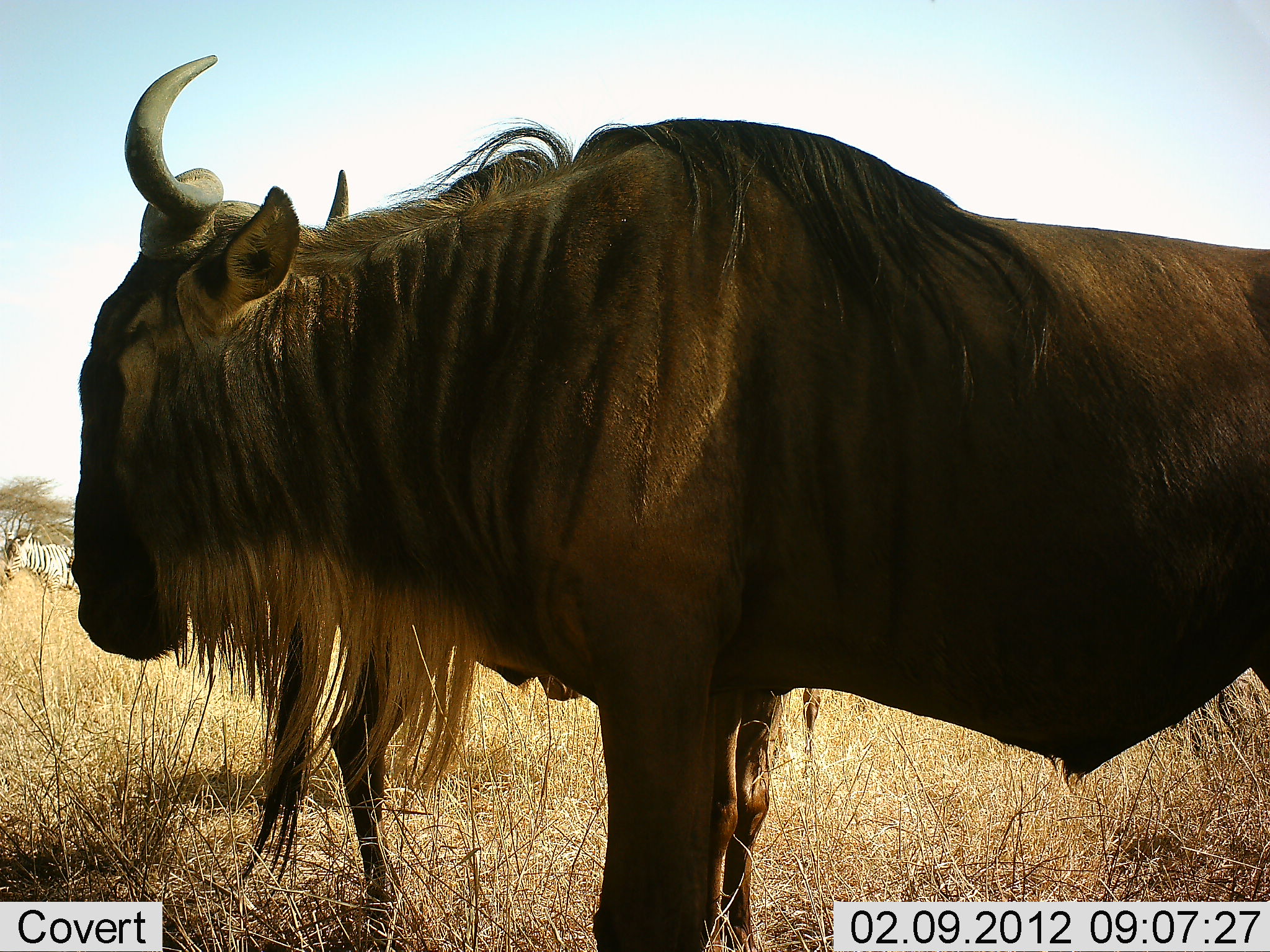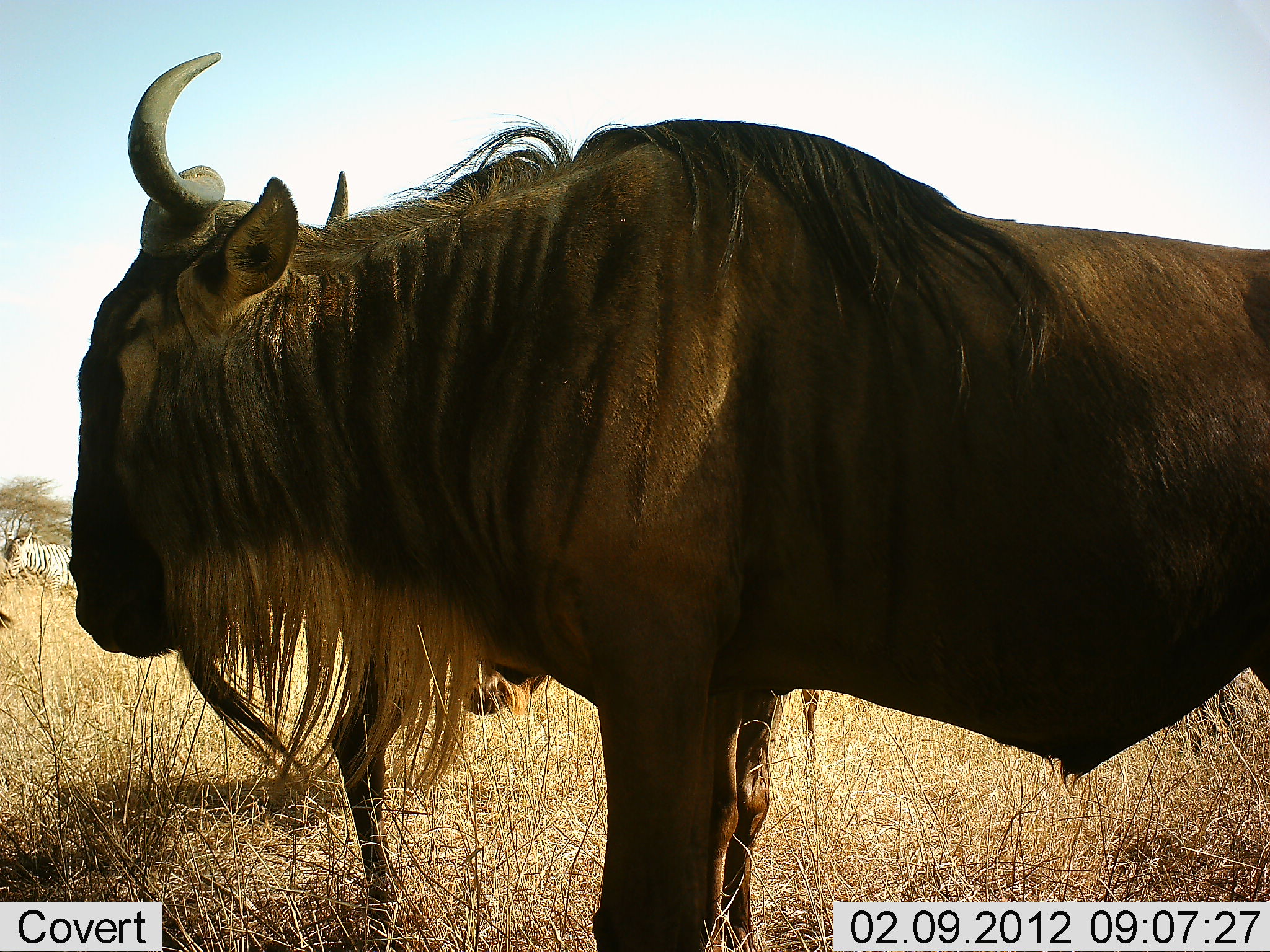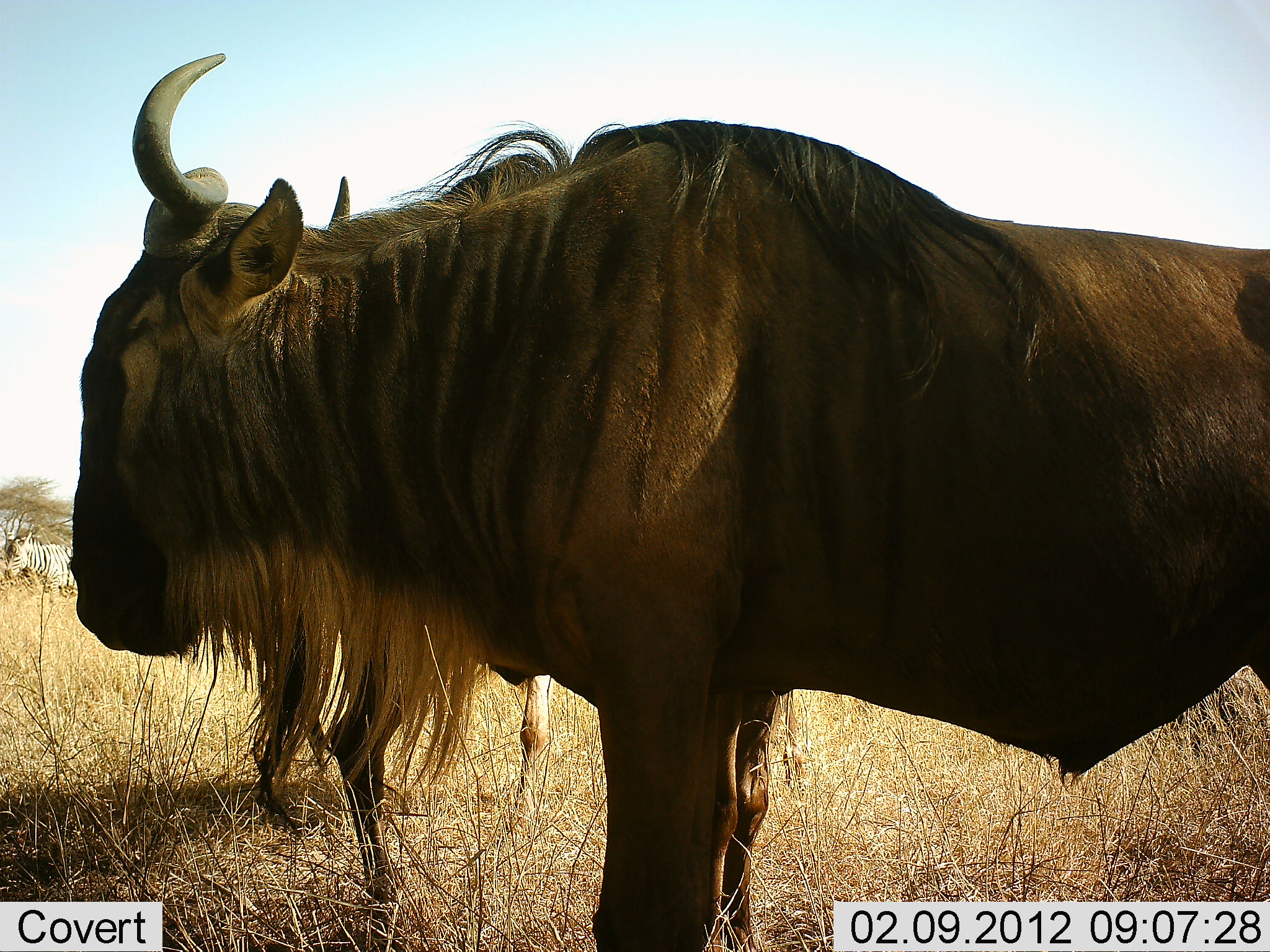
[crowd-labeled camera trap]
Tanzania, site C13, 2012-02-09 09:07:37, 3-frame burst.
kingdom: Animalia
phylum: Chordata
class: Mammalia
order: Artiodactyla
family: Bovidae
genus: Connochaetes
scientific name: Connochaetes taurinus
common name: blue wildebeest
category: wildebeest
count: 2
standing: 100%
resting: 0%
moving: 0%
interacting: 0%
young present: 7%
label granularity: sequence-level